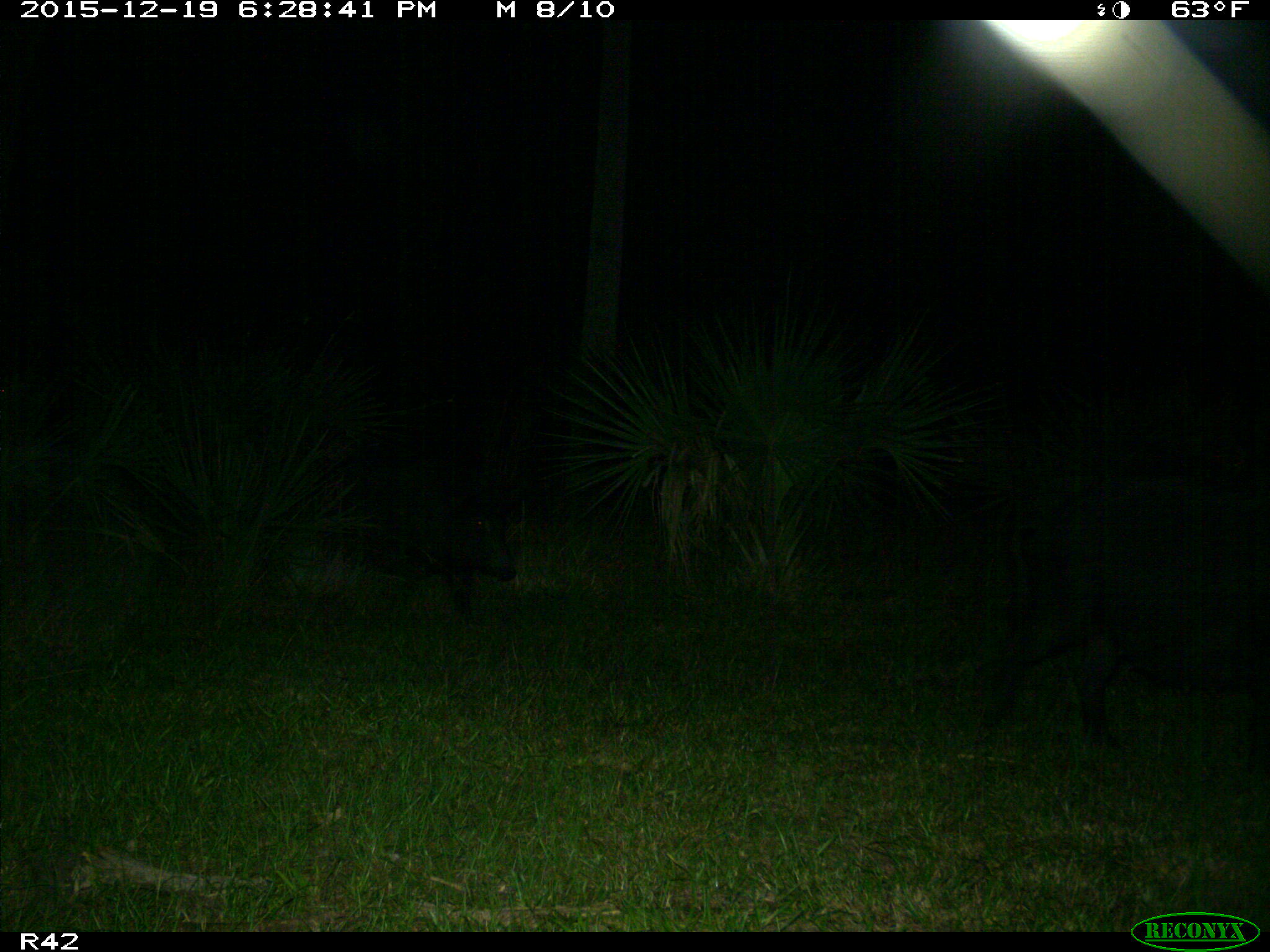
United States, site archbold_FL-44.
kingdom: Animalia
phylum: Chordata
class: Mammalia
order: Artiodactyla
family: Suidae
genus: Sus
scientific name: Sus scrofa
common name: wild boar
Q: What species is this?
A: Sus scrofa (wild boar).